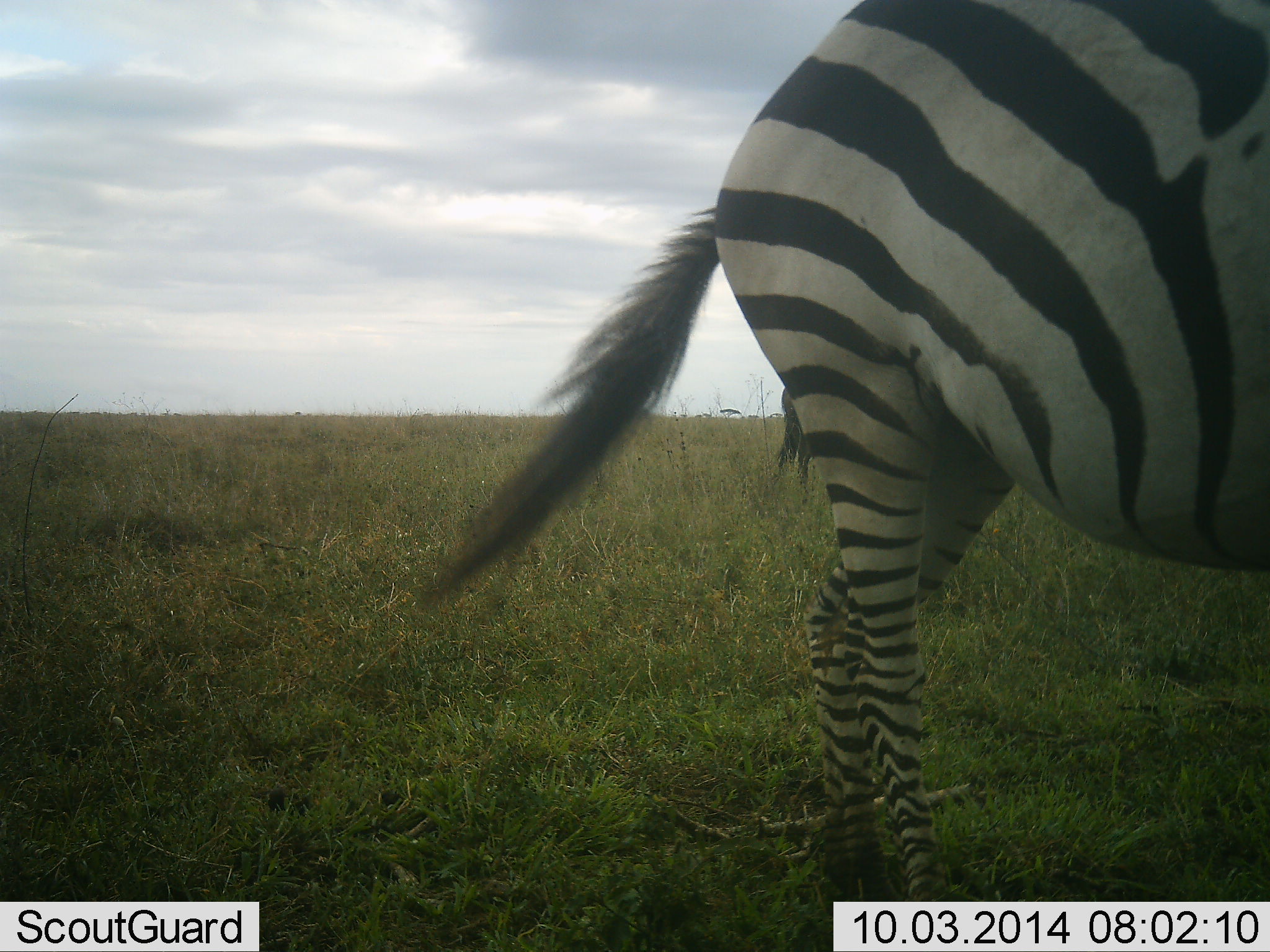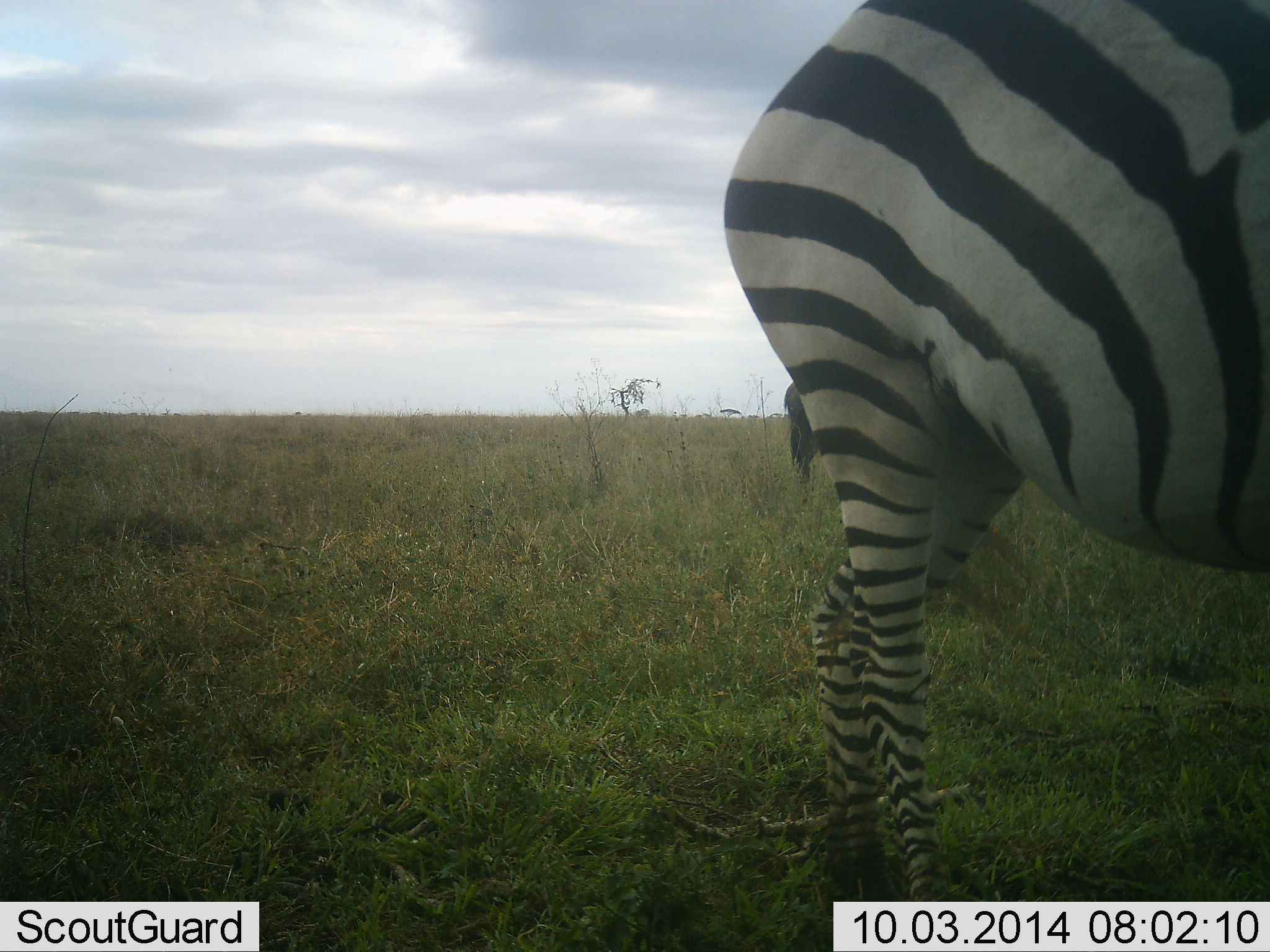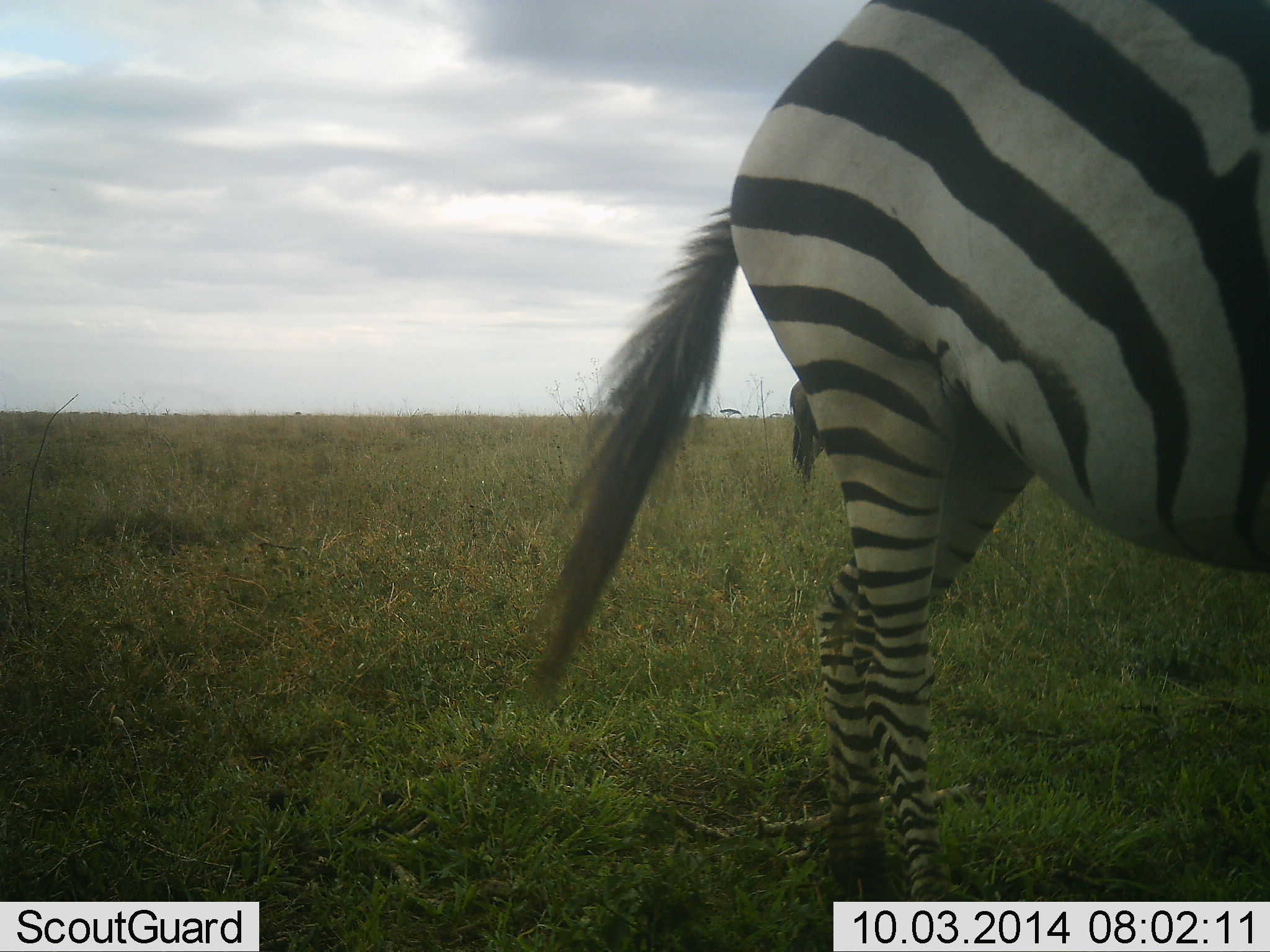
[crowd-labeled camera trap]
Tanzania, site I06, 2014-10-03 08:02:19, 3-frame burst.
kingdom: Animalia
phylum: Chordata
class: Mammalia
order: Perissodactyla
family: Equidae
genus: Equus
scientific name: Equus quagga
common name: plains zebra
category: zebra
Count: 1.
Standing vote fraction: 86%.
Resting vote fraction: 0%.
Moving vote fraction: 7%.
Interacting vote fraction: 0%.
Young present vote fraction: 0%.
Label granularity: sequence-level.